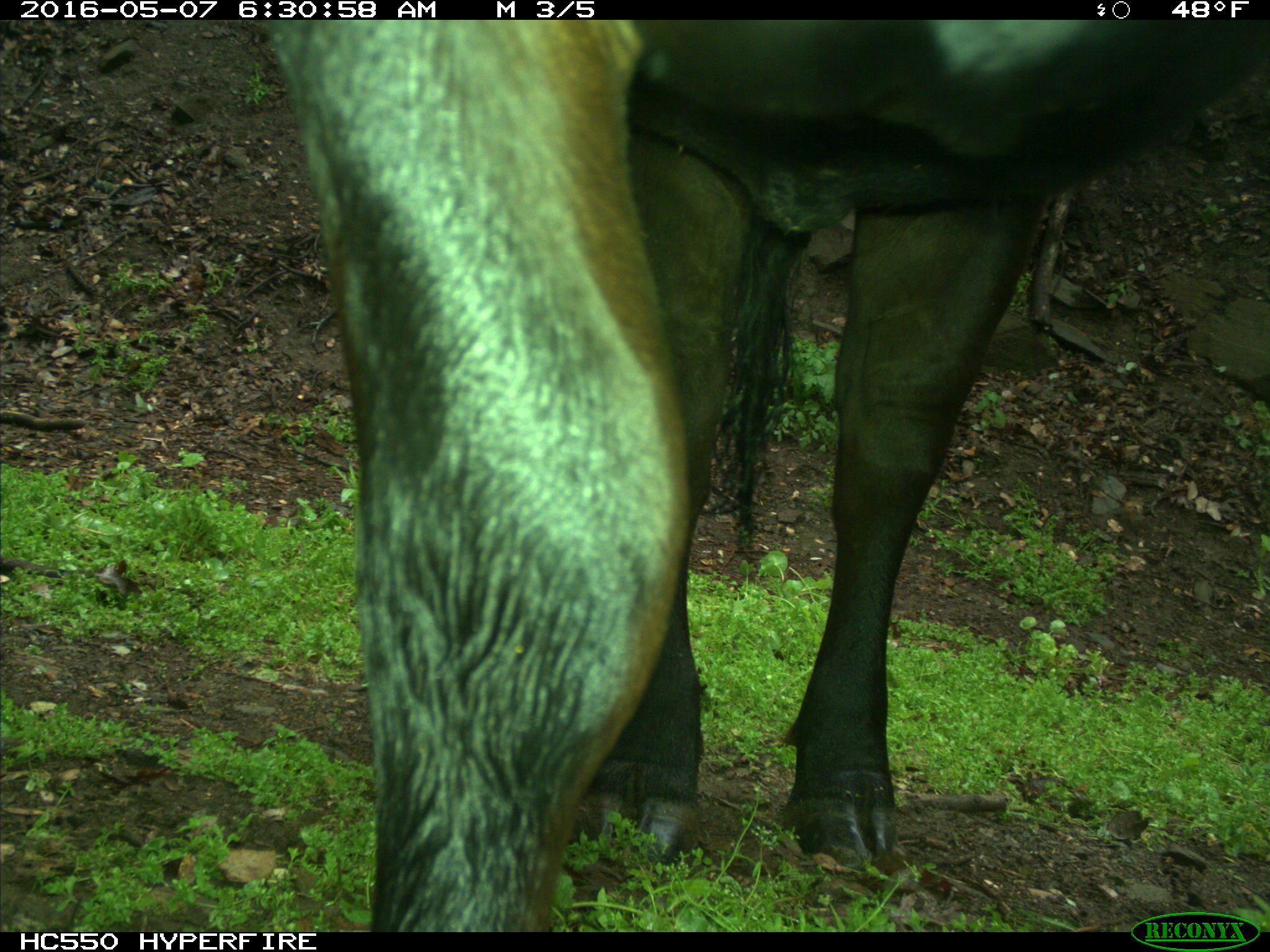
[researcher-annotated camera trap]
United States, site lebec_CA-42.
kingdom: Animalia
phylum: Chordata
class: Mammalia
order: Artiodactyla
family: Bovidae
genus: Bos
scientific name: Bos taurus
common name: domestic cow